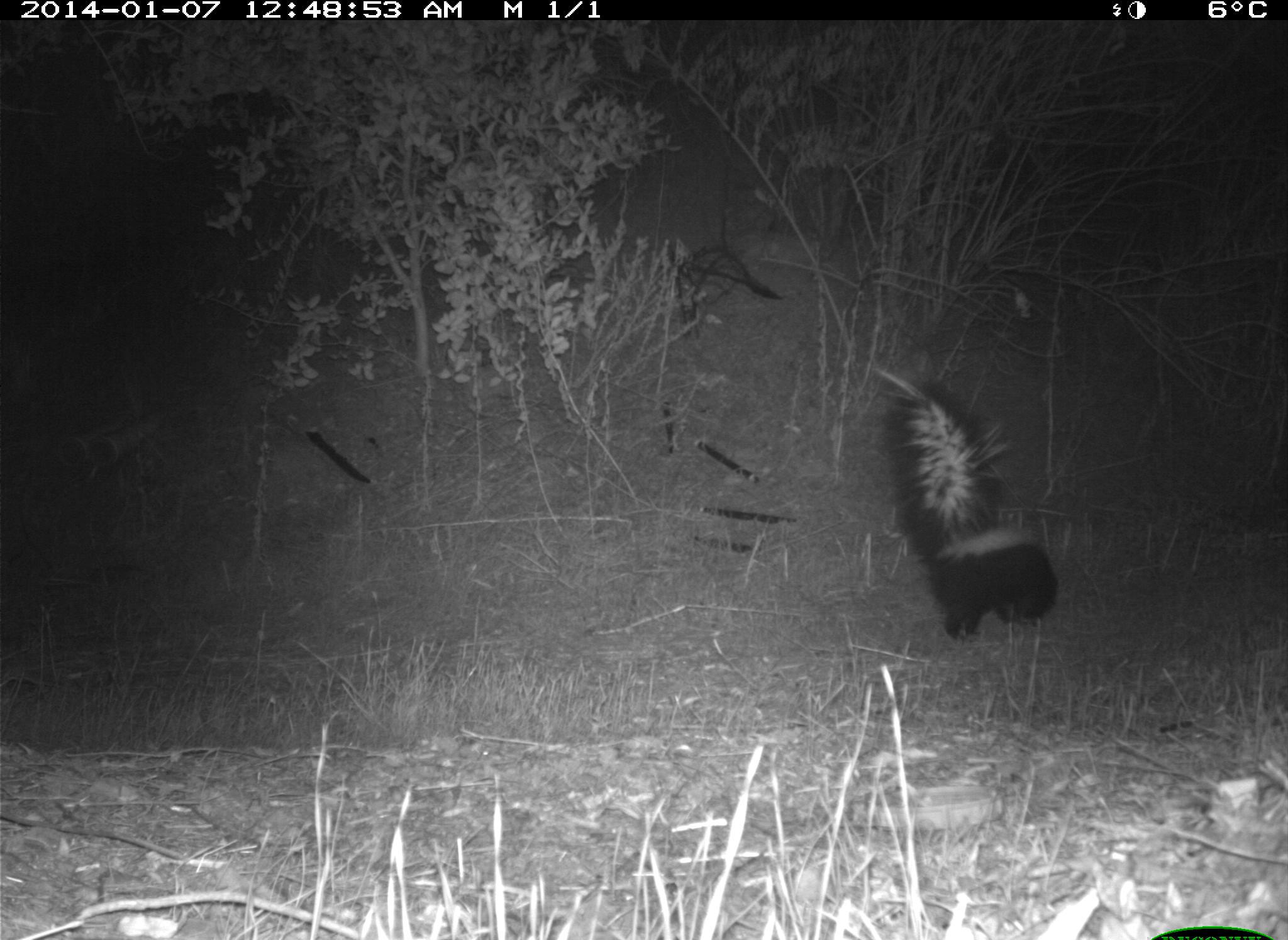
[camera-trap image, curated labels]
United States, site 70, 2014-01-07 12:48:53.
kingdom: Animalia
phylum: Chordata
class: Mammalia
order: Carnivora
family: Mephitidae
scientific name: Mephitidae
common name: skunk